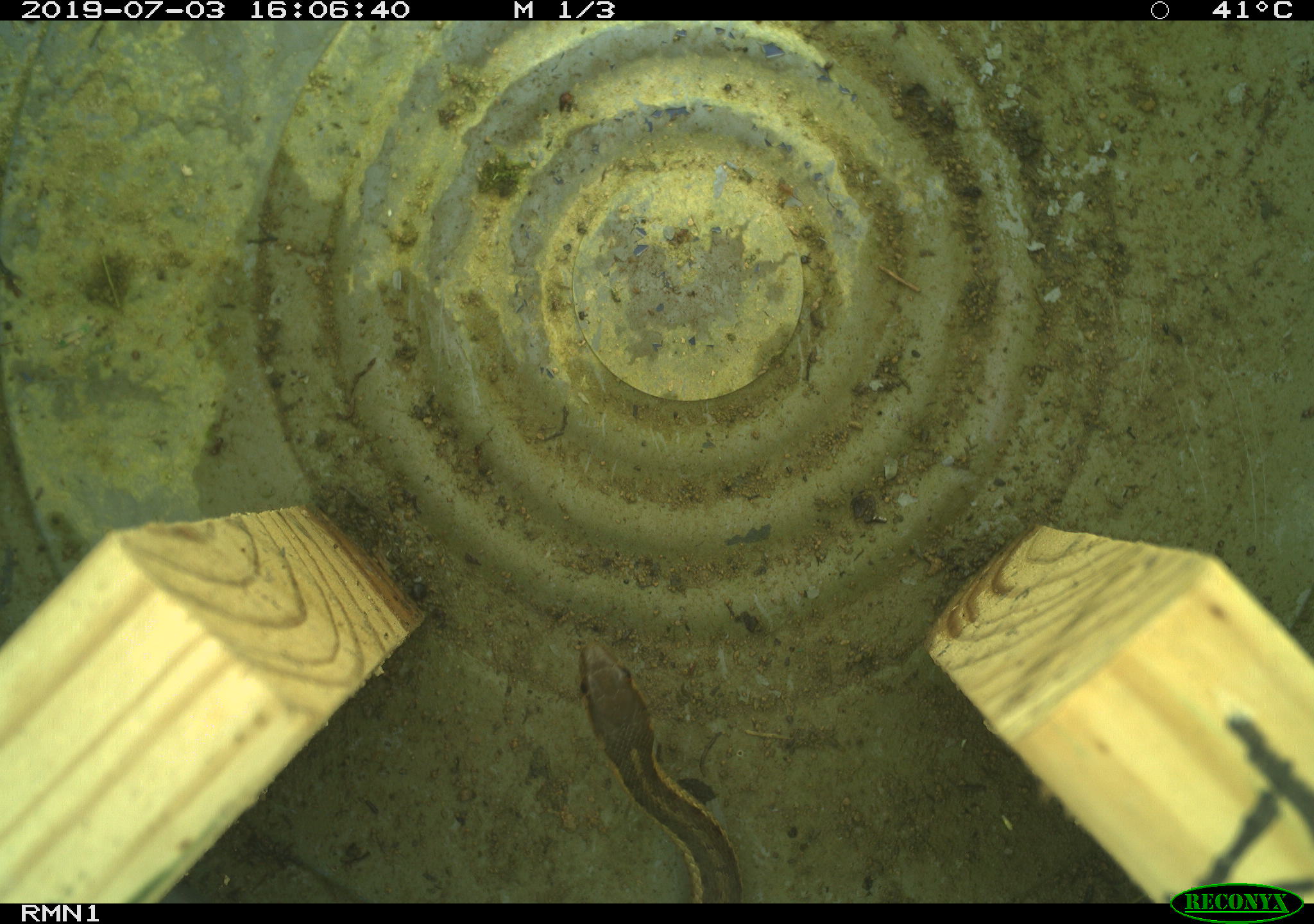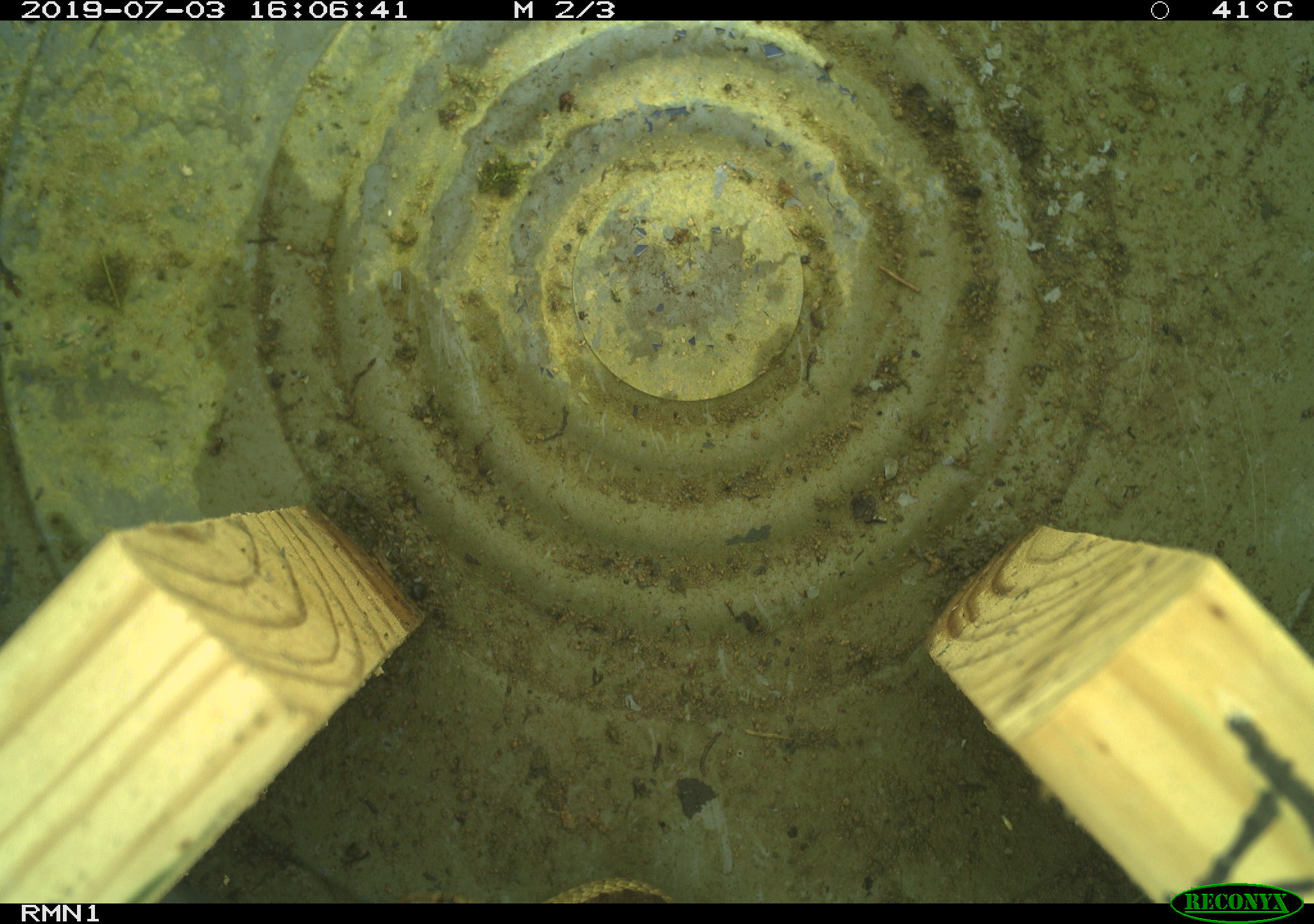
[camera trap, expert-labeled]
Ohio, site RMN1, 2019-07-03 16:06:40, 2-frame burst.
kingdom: Animalia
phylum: Chordata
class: Reptilia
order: Squamata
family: Colubridae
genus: Thamnophis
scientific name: Thamnophis sirtalis sirtalis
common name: eastern gartersnake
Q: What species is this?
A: Eastern gartersnake (Thamnophis sirtalis sirtalis).